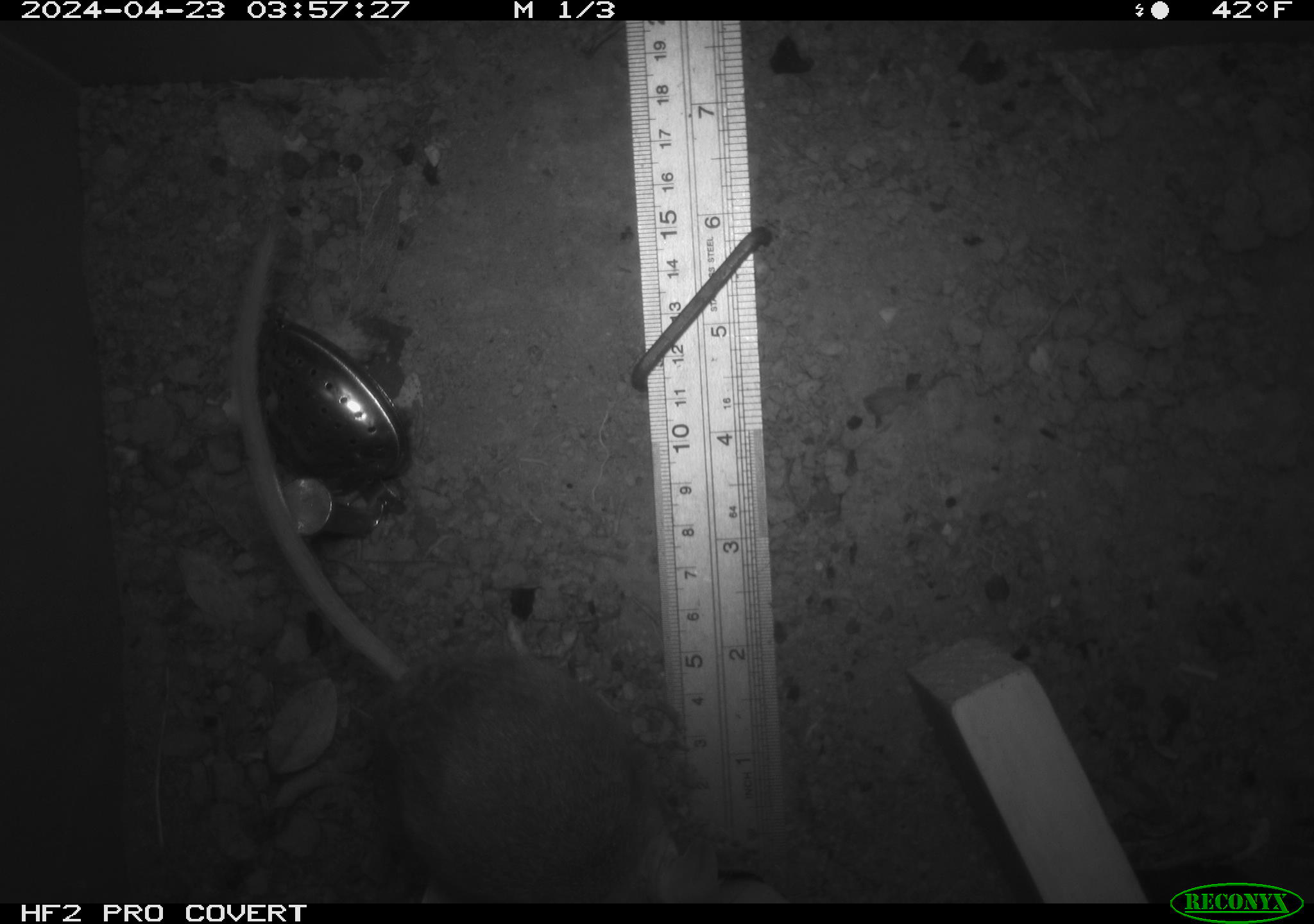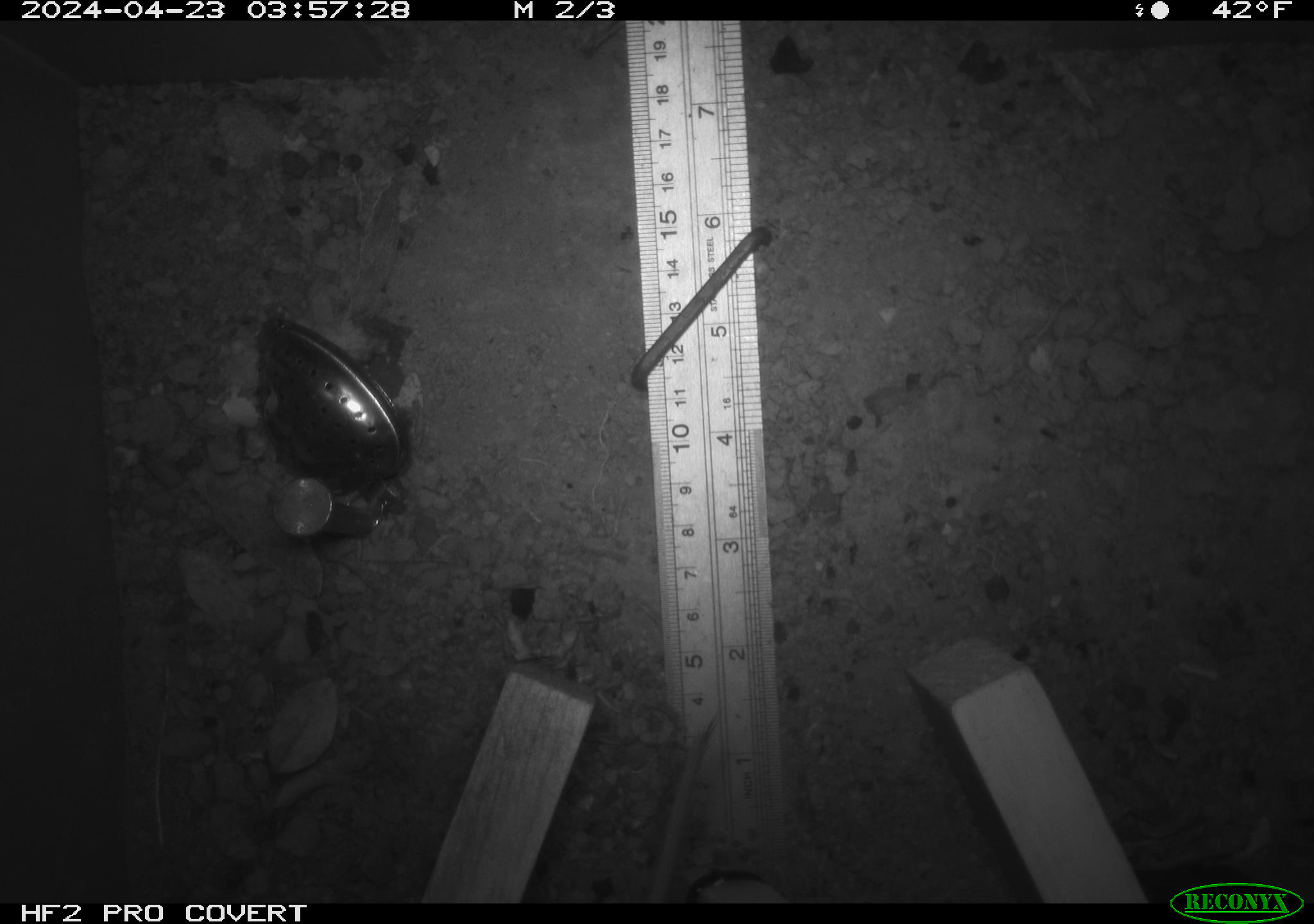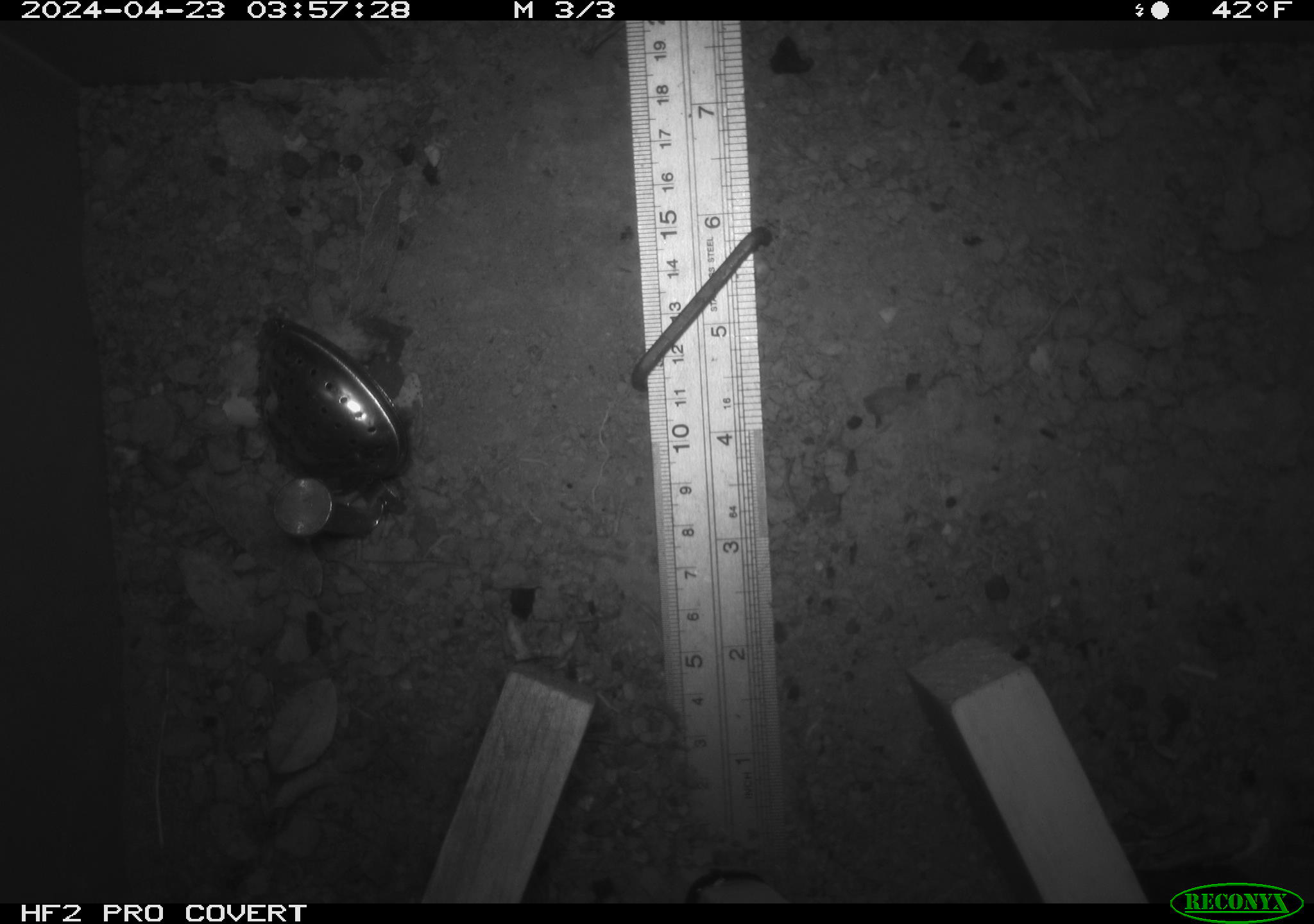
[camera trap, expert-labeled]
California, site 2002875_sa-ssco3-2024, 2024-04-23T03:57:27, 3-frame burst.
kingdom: Animalia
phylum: Chordata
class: Mammalia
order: Rodentia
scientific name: Rodentia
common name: mouse species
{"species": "mouse species (Rodentia)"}